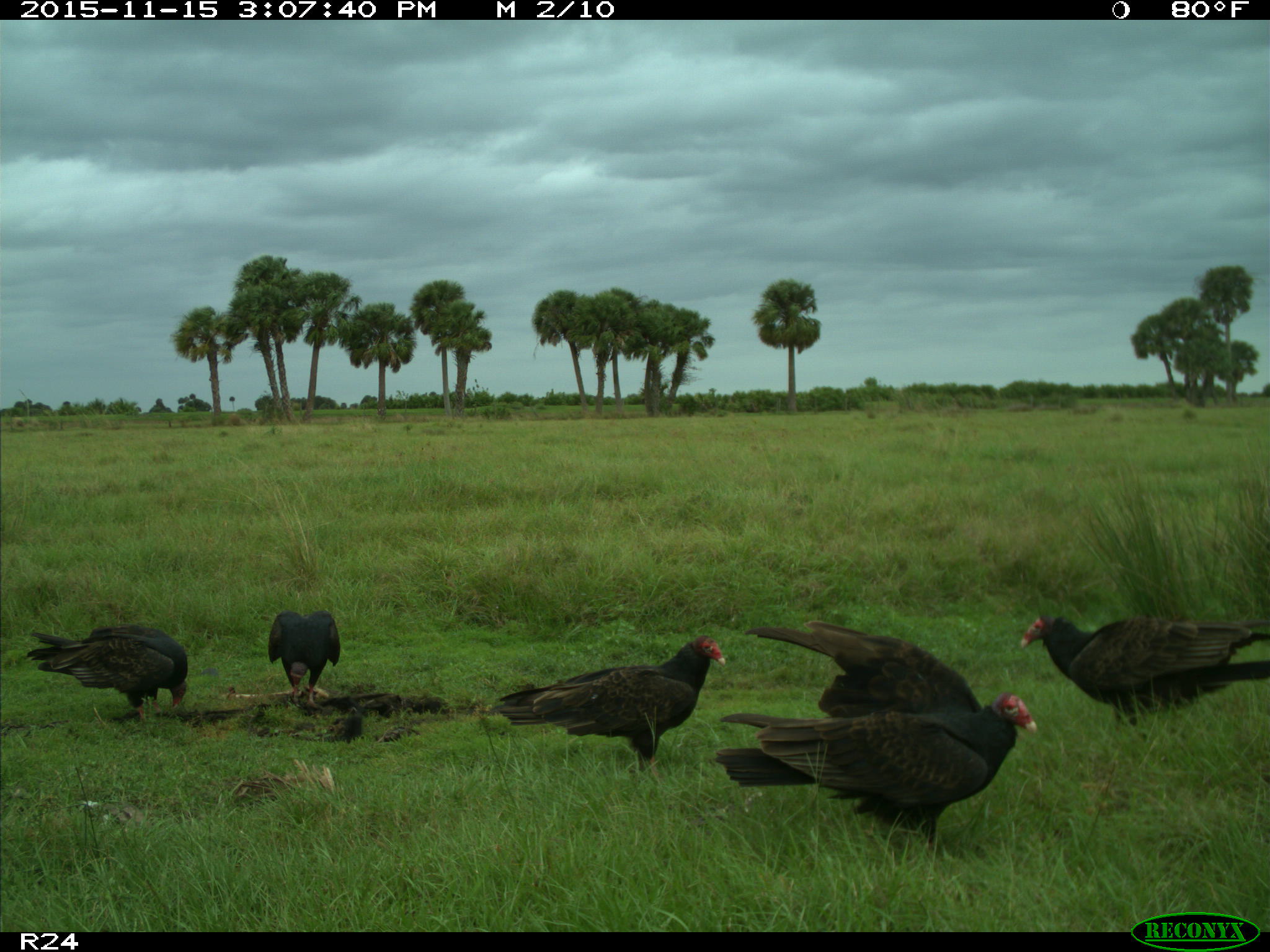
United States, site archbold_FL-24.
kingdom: Animalia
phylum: Chordata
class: Aves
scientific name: Aves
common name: birds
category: unidentified bird